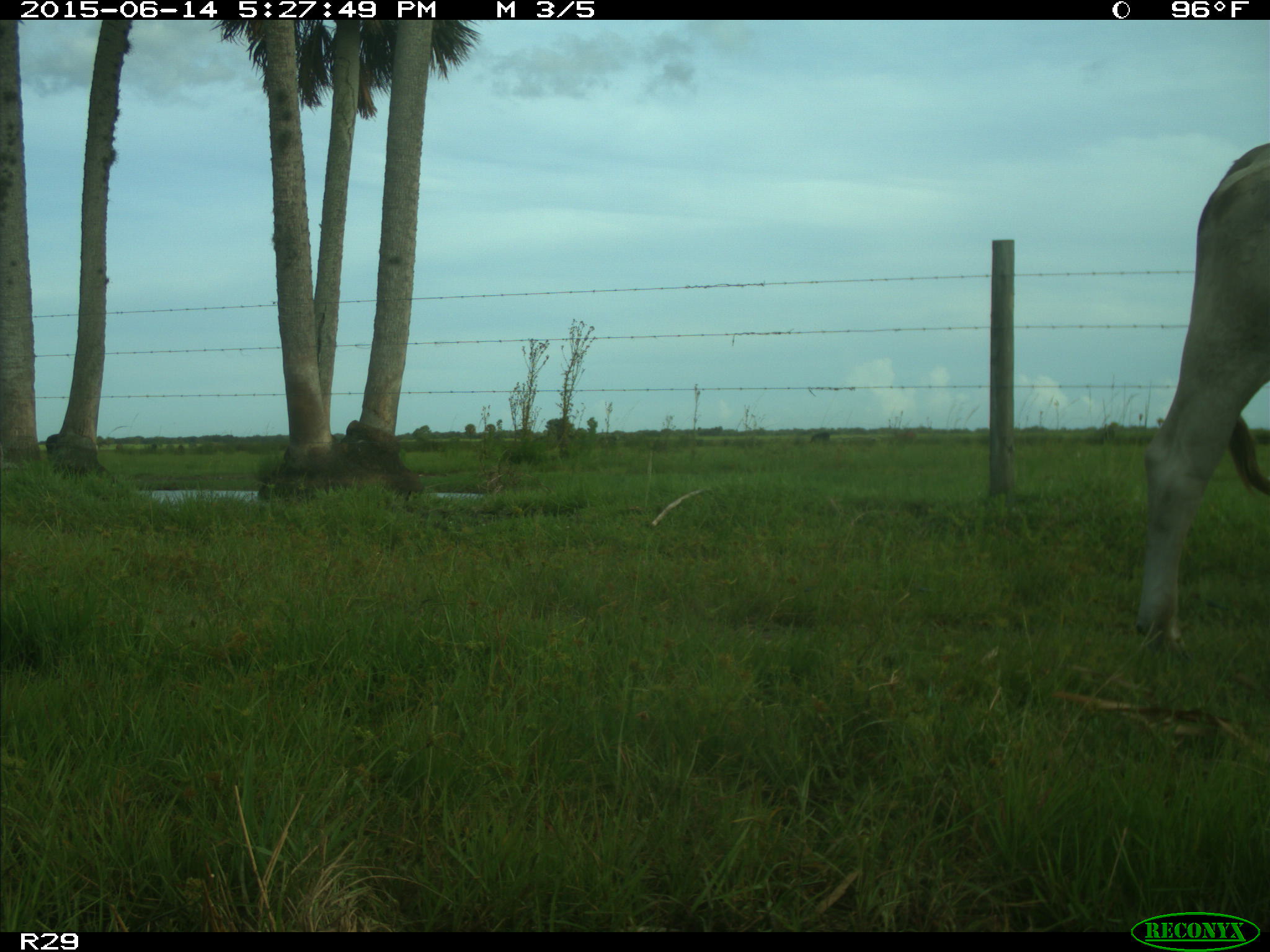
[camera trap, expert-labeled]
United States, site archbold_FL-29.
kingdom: Animalia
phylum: Chordata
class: Mammalia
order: Artiodactyla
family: Bovidae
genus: Bos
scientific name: Bos taurus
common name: domestic cow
Bos taurus (domestic cow).